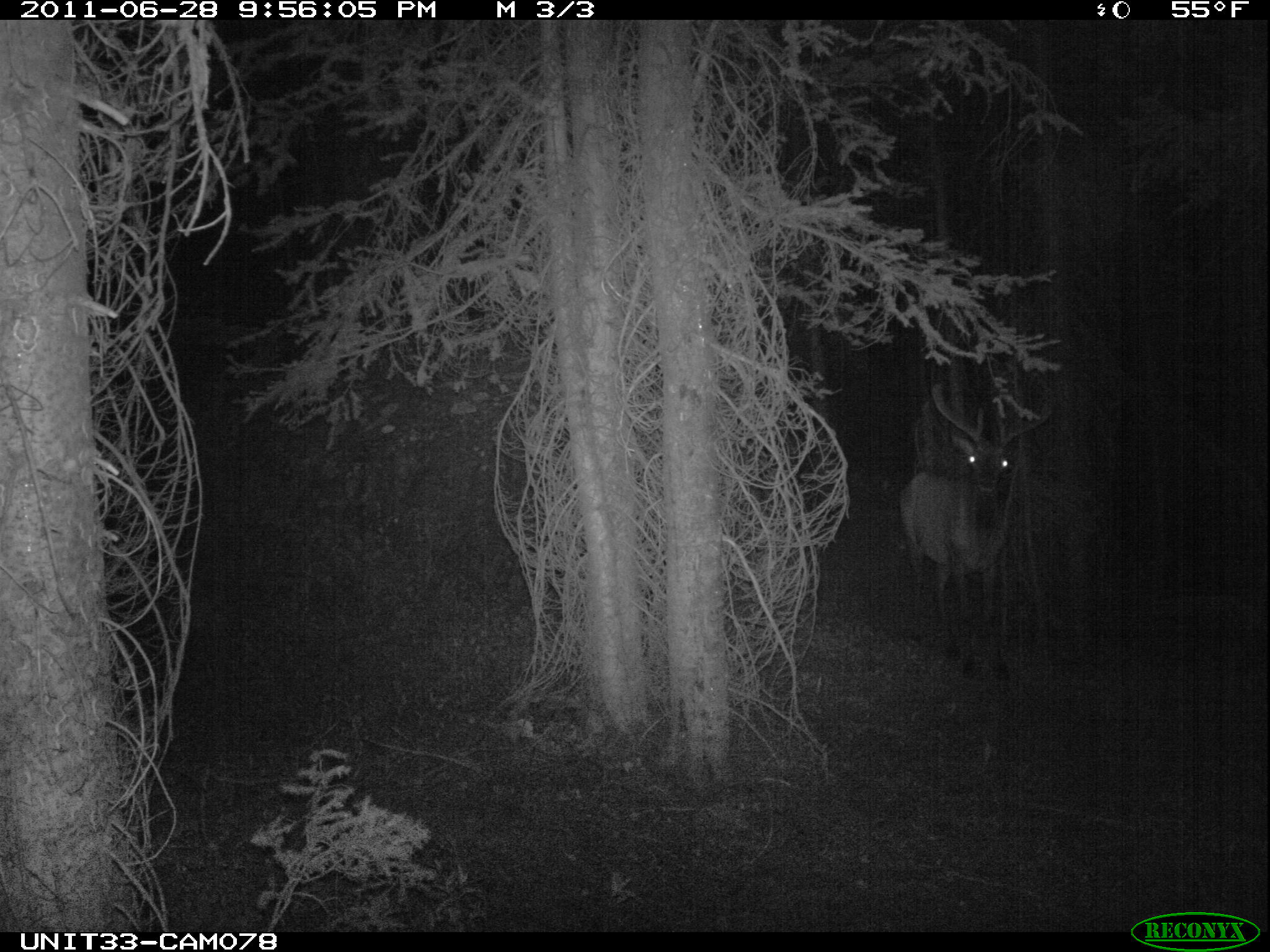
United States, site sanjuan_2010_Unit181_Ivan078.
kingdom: Animalia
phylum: Chordata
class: Mammalia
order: Artiodactyla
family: Cervidae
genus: Cervus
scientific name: Cervus elaphus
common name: red deer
Cervus elaphus (red deer).